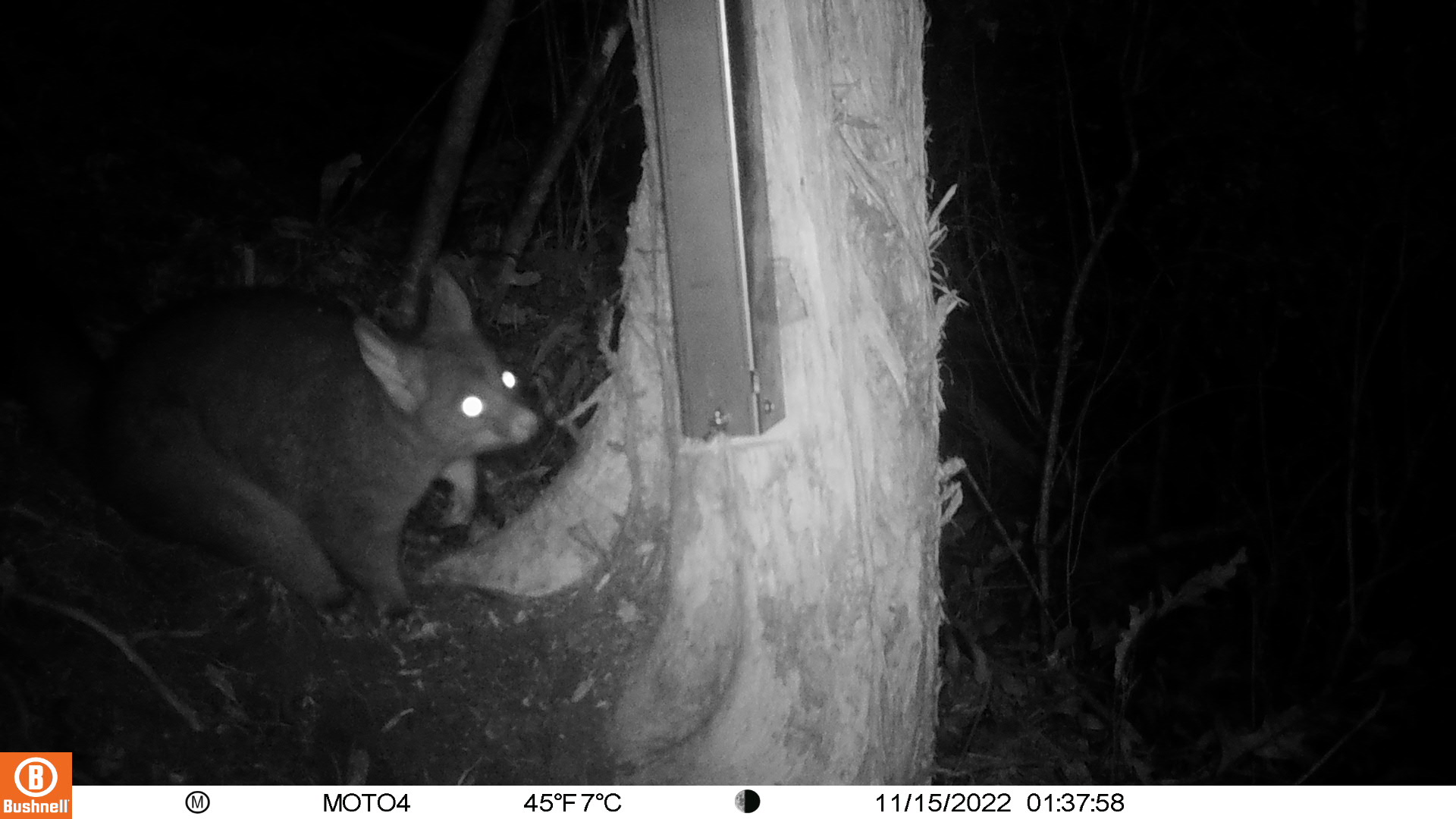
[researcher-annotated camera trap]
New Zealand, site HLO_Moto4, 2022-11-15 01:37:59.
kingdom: Animalia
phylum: Chordata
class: Mammalia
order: Diprotodontia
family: Phalangeridae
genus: Trichosurus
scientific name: Trichosurus vulpecula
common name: common brushtail possum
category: possum